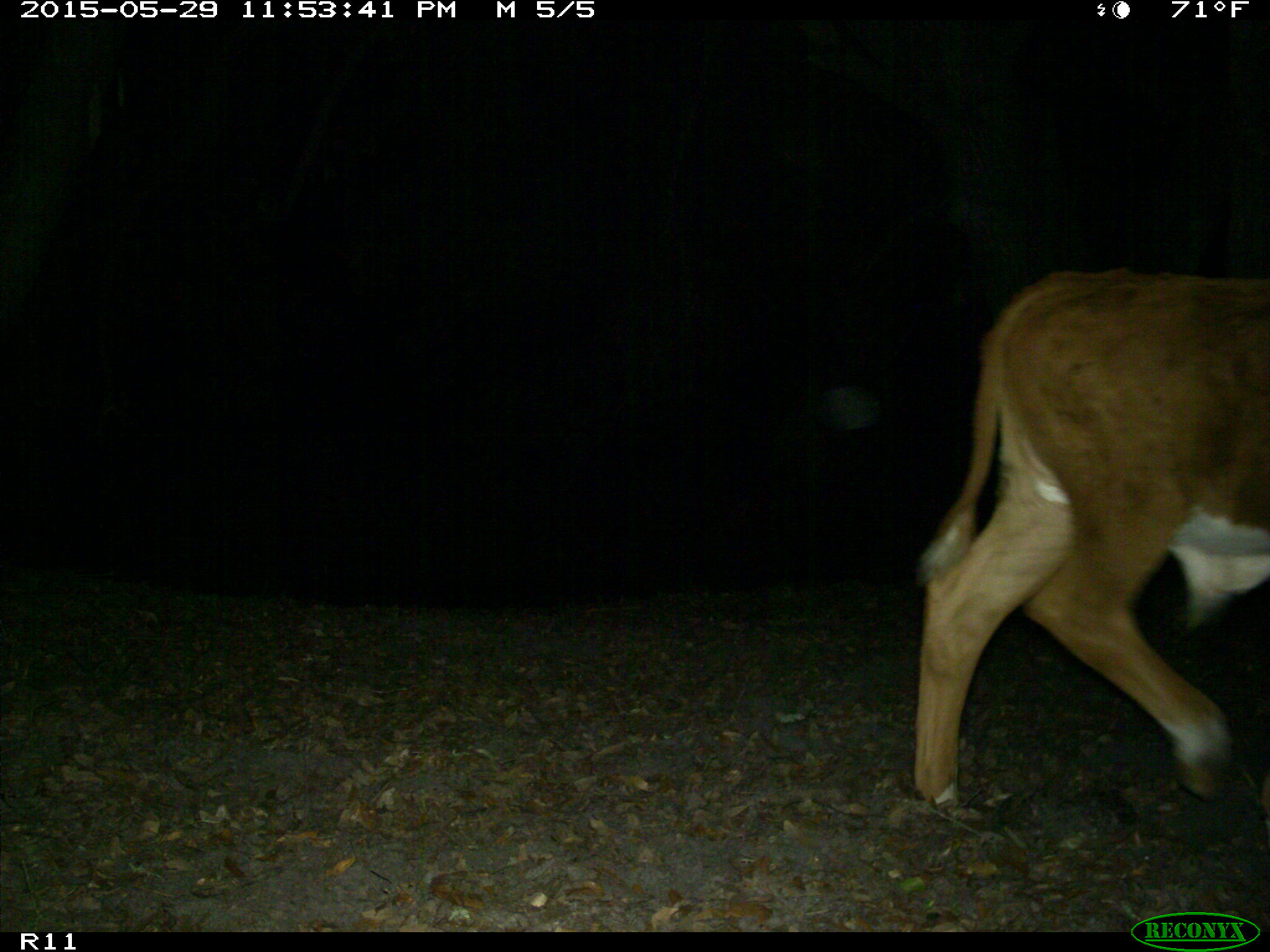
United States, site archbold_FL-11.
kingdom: Animalia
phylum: Chordata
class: Mammalia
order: Artiodactyla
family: Bovidae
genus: Bos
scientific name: Bos taurus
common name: domestic cow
Bos taurus (domestic cow).